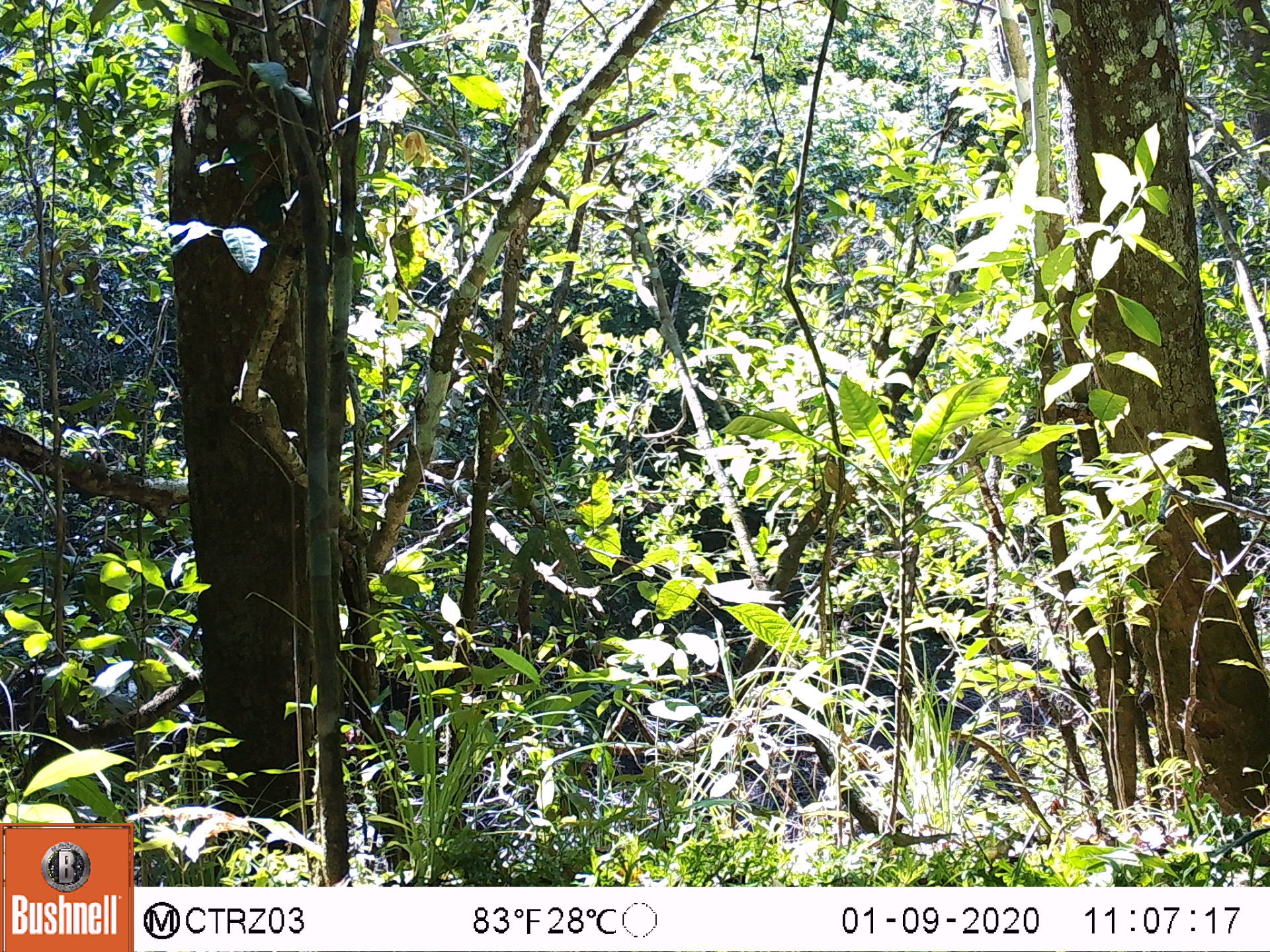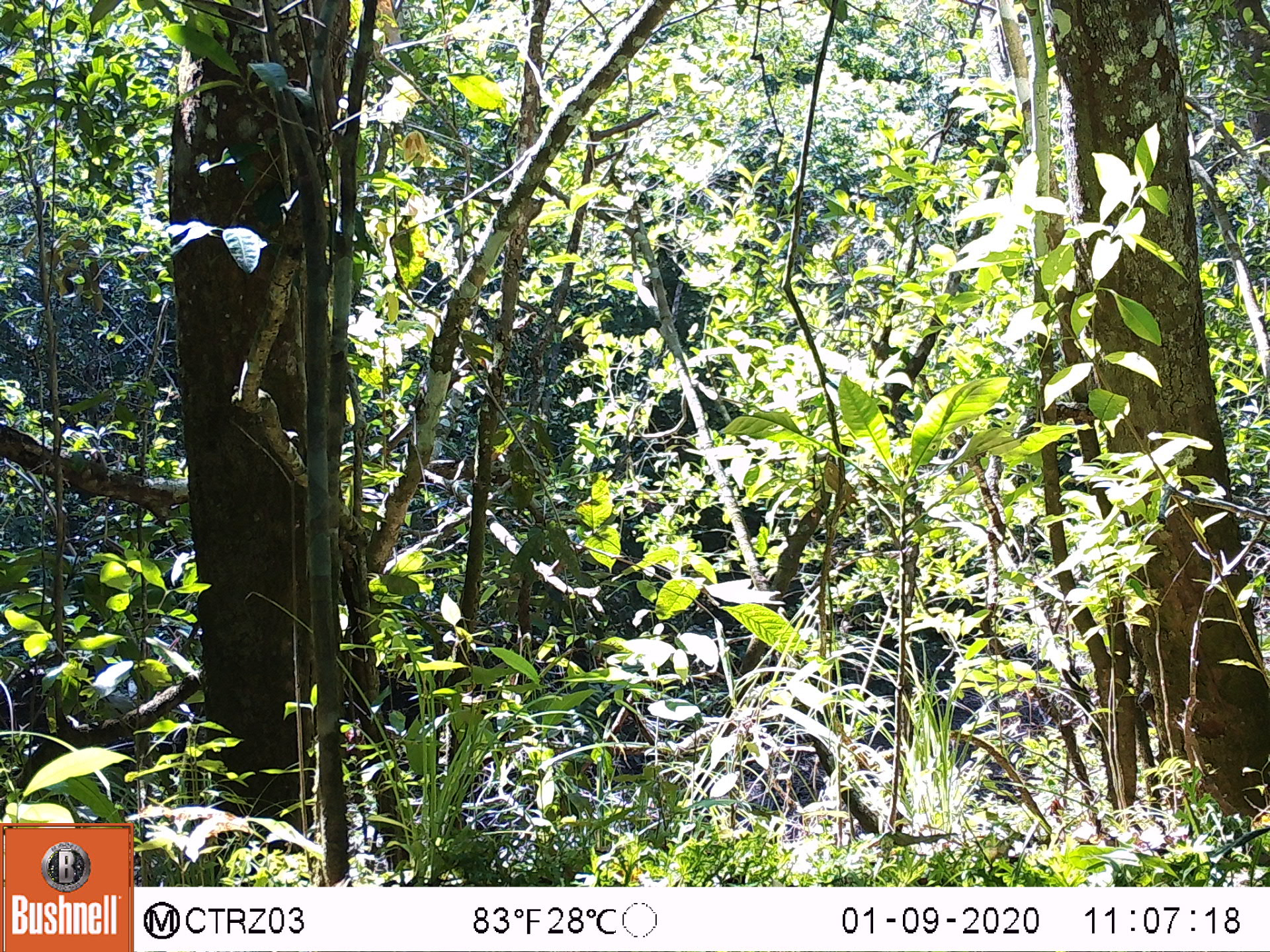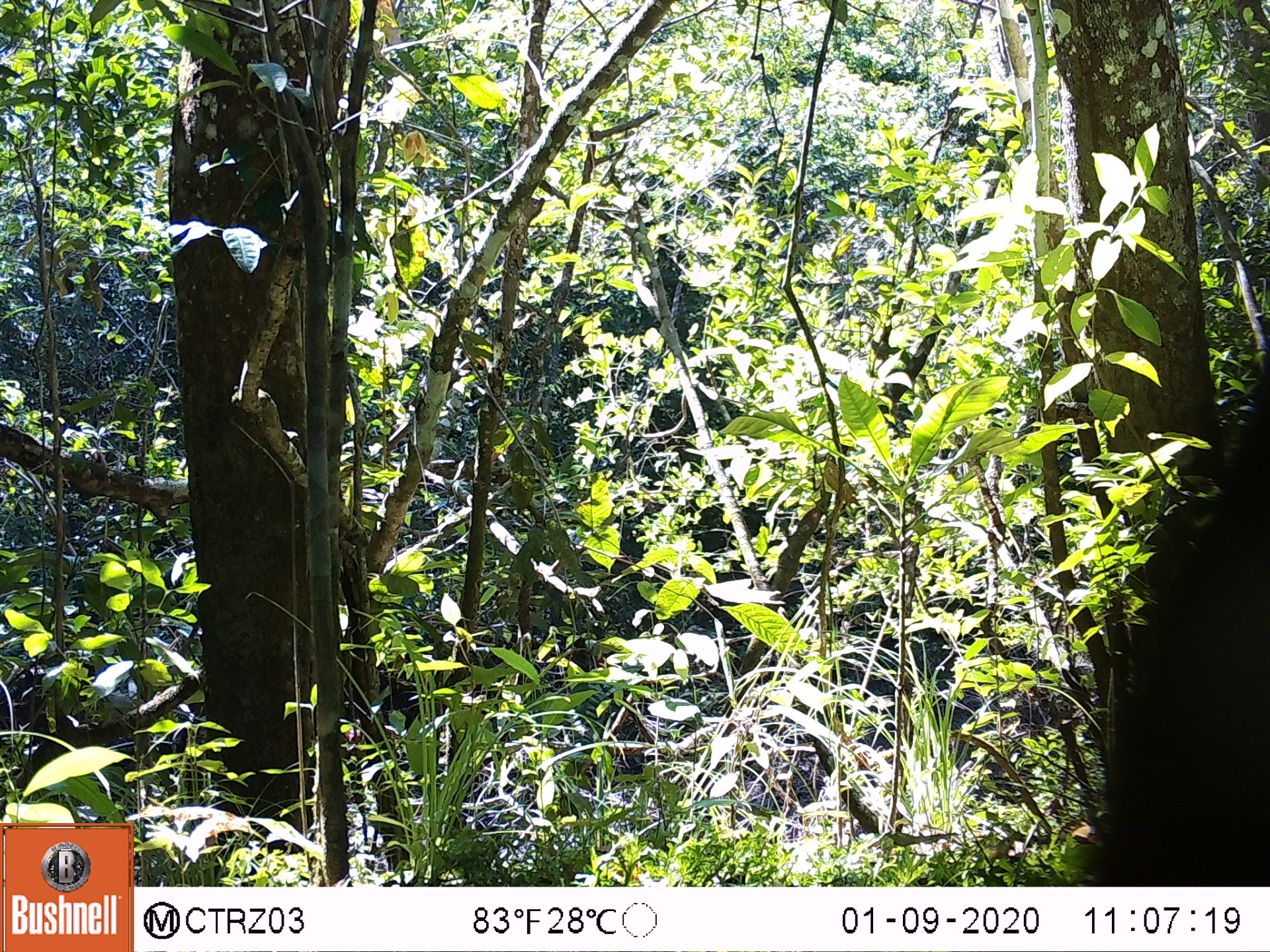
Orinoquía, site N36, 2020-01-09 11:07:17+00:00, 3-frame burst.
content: unidentified animal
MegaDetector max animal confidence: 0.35